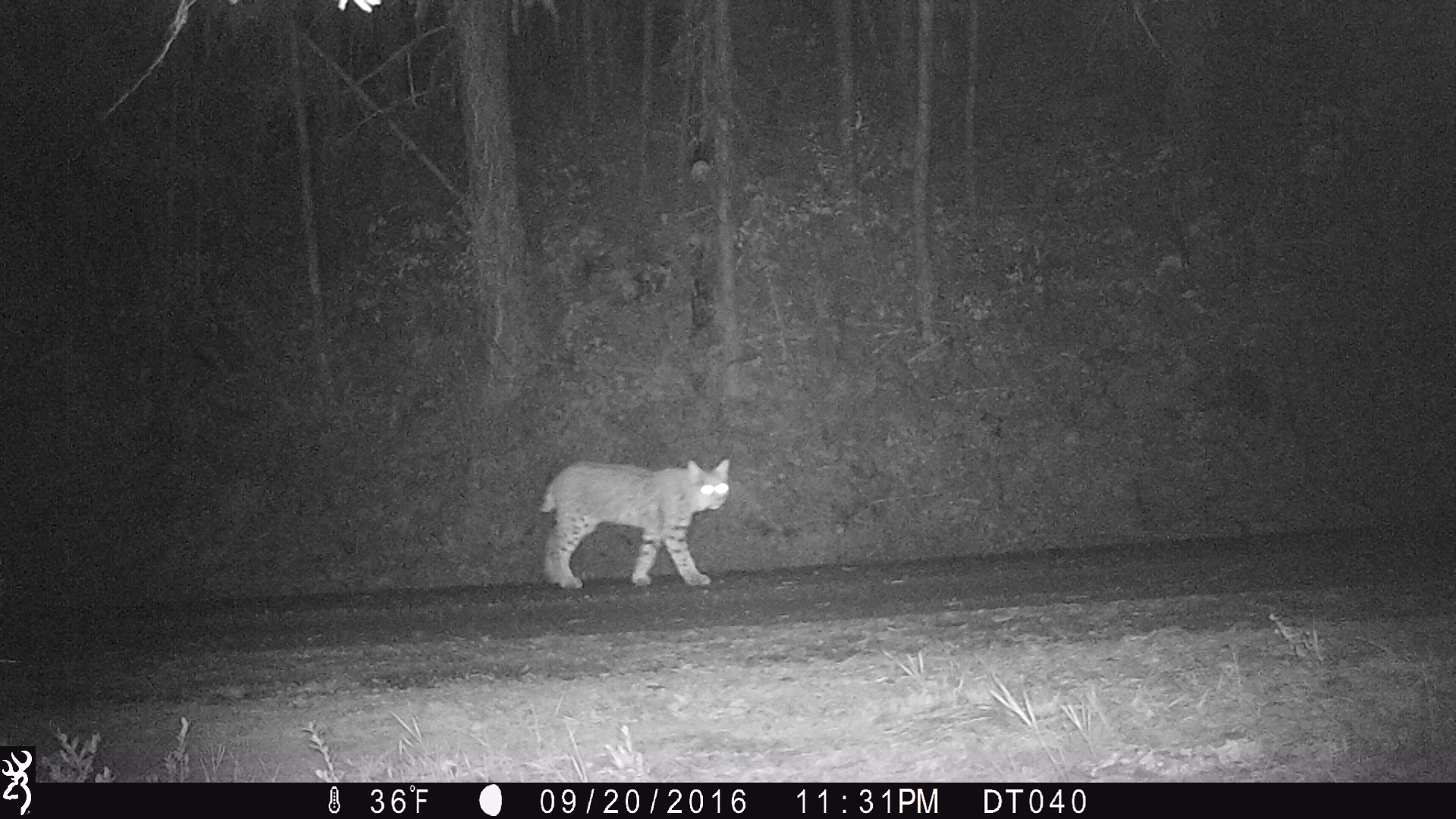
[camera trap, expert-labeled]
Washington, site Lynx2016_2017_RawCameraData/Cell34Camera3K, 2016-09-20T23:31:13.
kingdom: Animalia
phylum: Chordata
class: Mammalia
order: Carnivora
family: Felidae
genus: Lynx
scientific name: Lynx rufus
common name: bobcat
Lynx rufus (bobcat). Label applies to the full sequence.